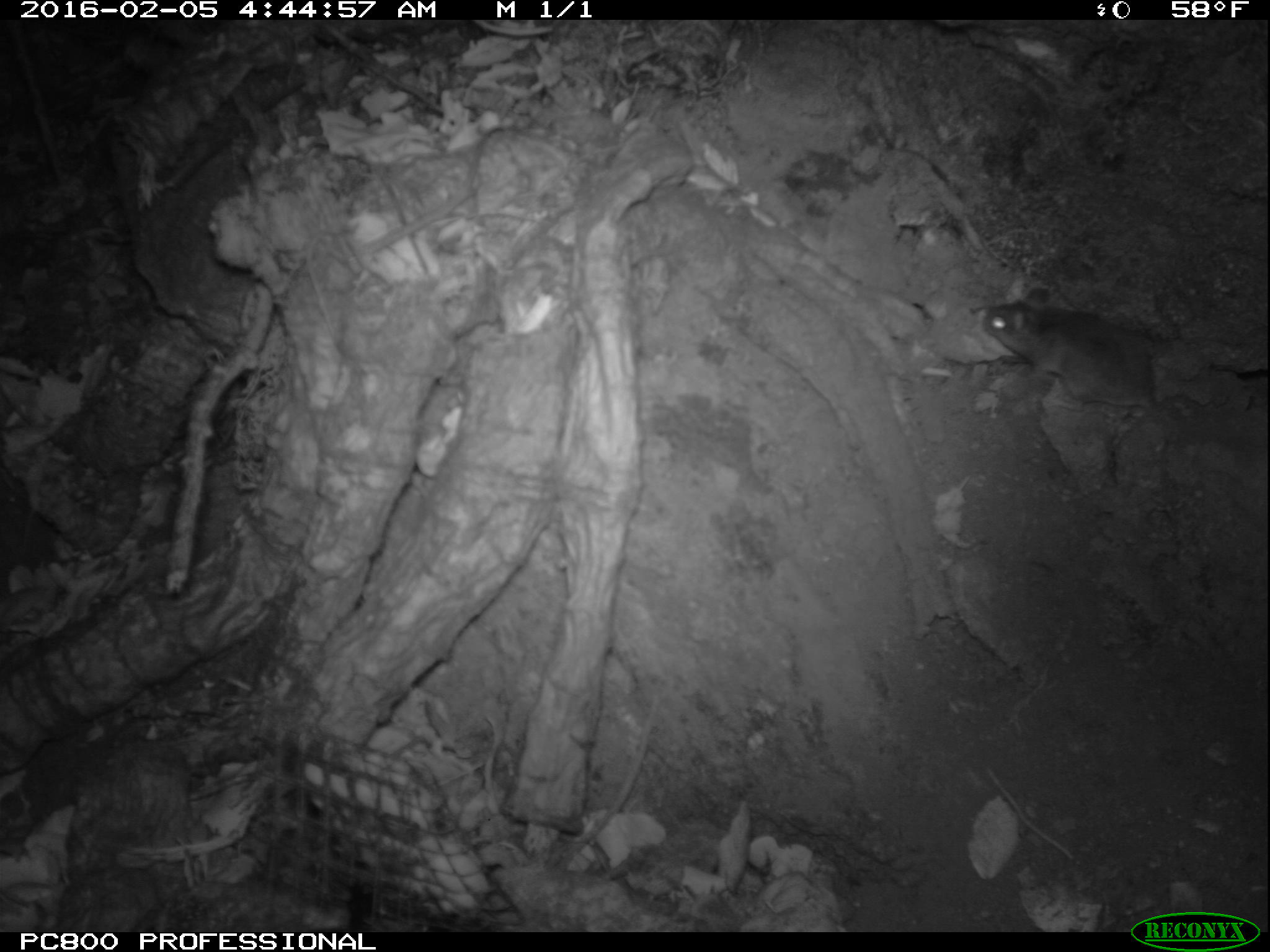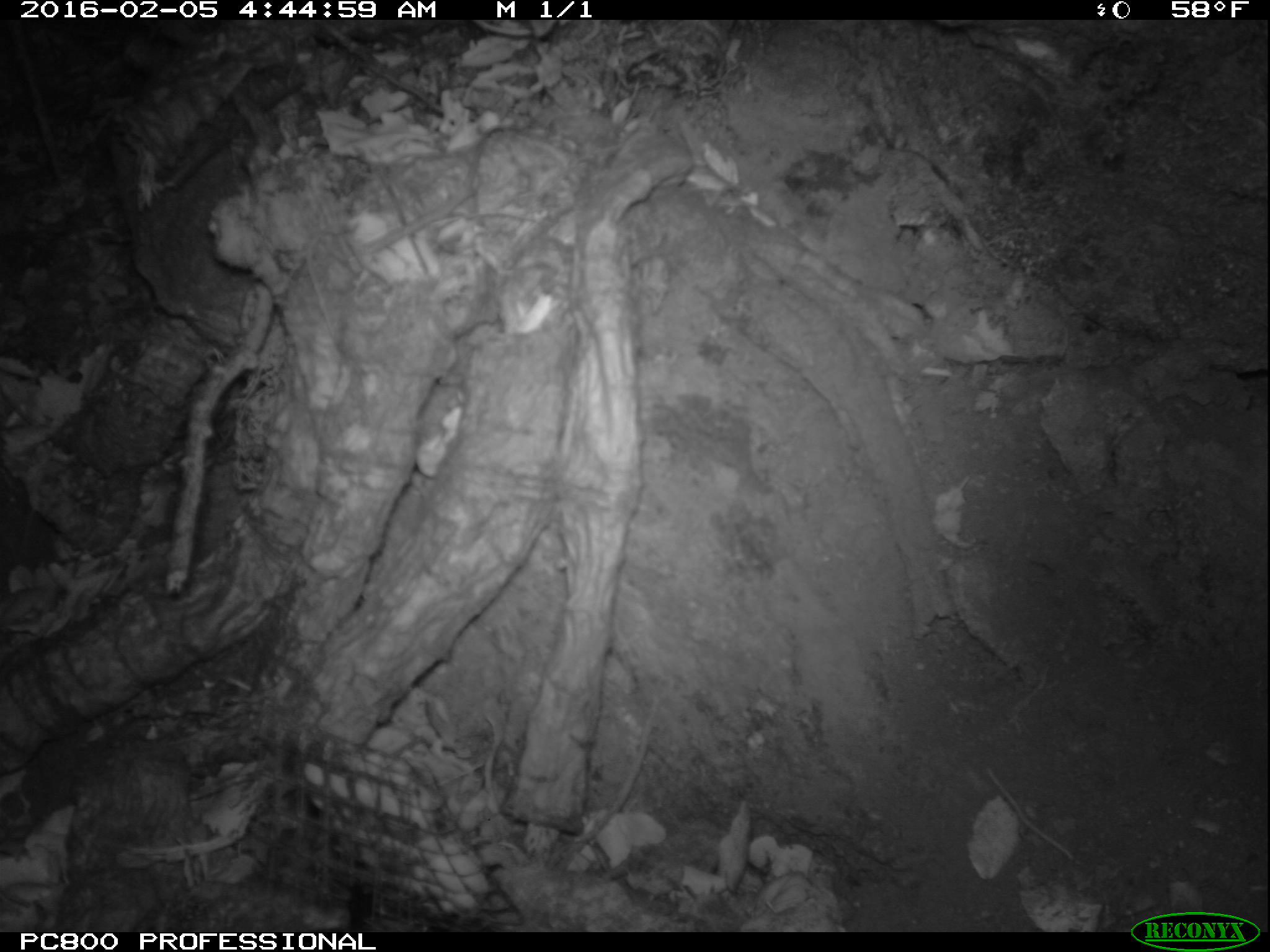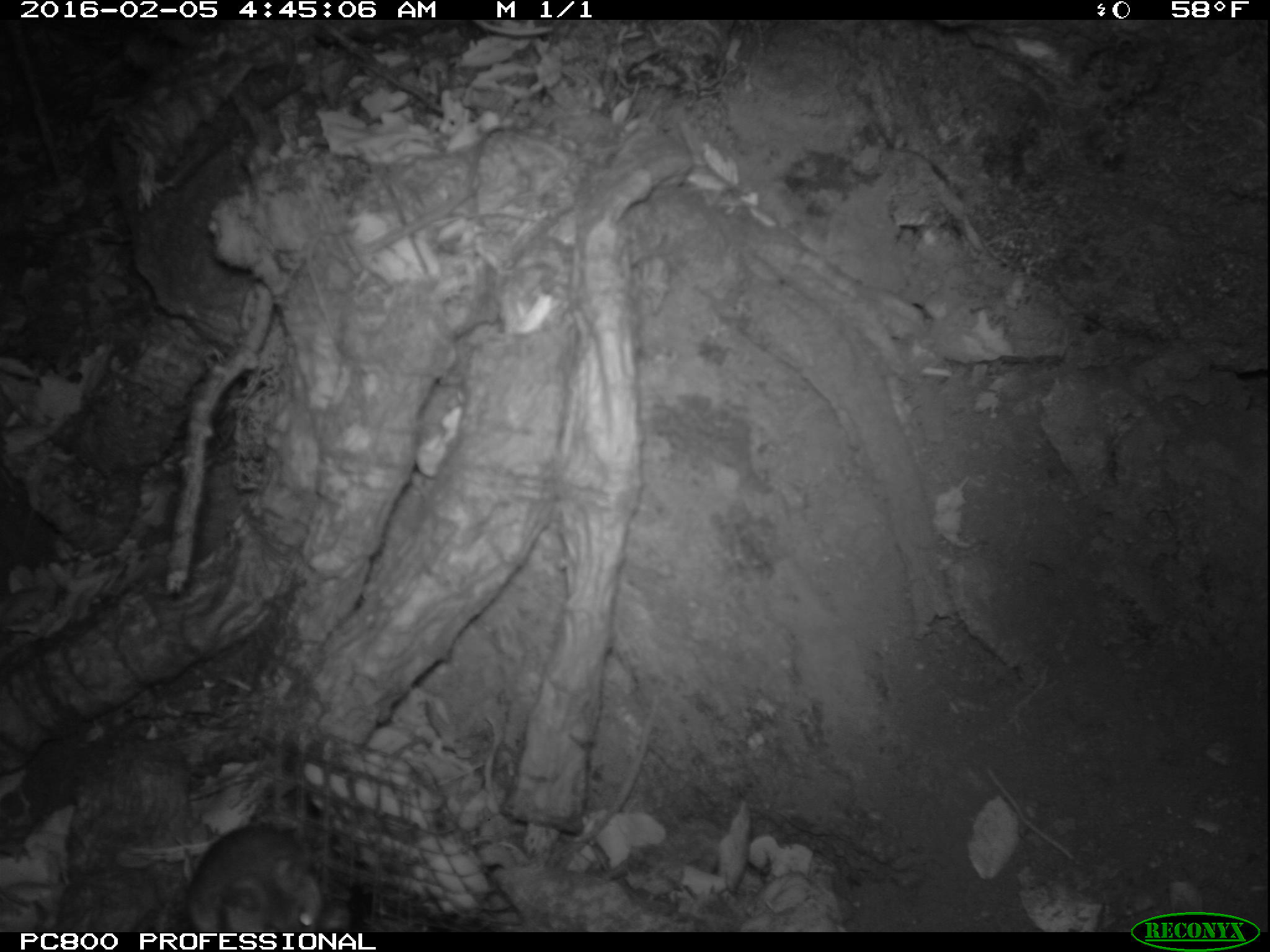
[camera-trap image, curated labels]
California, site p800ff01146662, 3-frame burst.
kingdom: Animalia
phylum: Chordata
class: Mammalia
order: Rodentia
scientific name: Rodentia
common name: rodent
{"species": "rodent (Rodentia)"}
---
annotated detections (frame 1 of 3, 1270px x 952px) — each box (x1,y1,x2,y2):
rodent: (979,280,1269,414)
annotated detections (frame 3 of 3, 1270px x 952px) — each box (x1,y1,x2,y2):
rodent: (189,818,324,932)